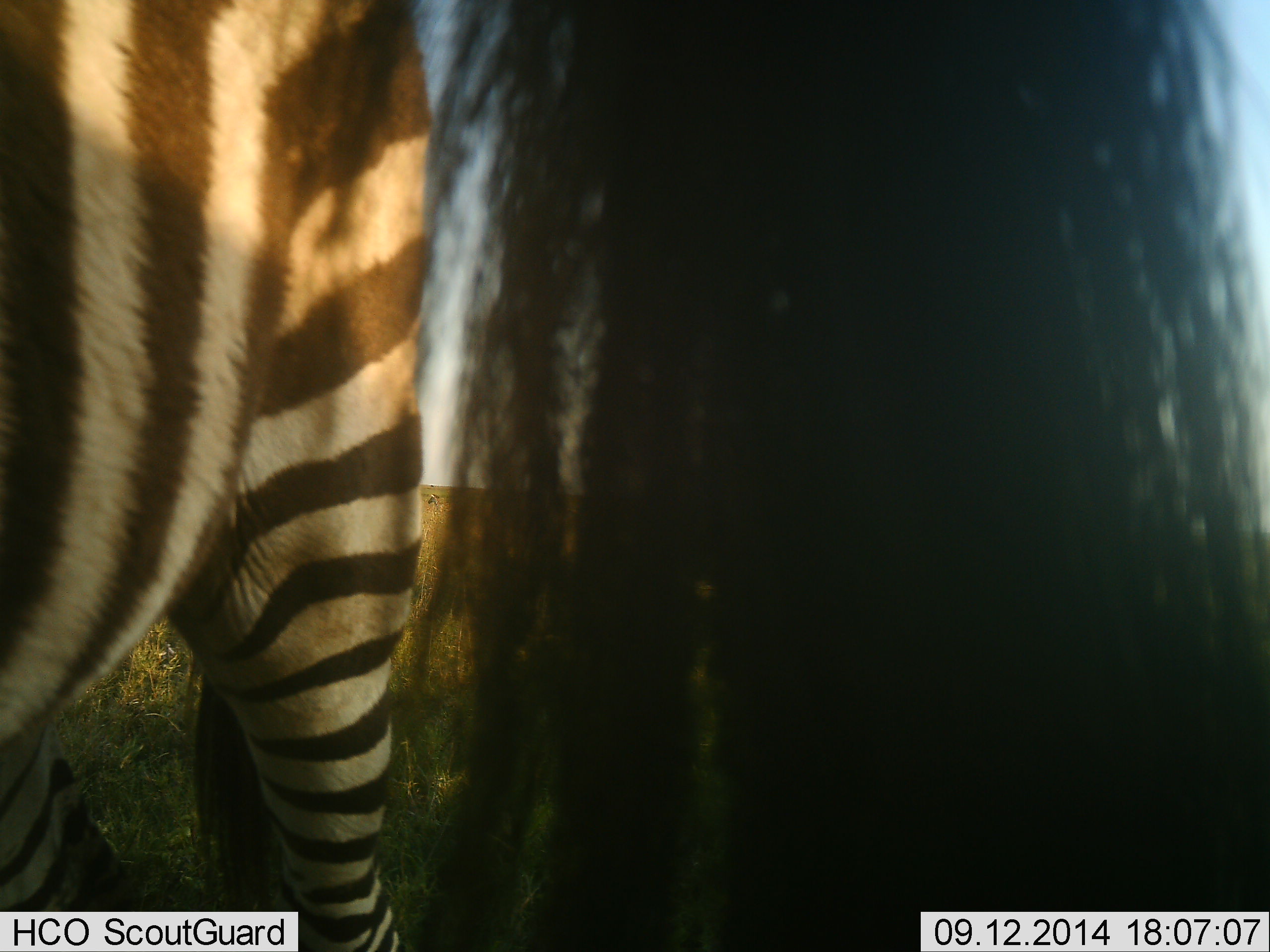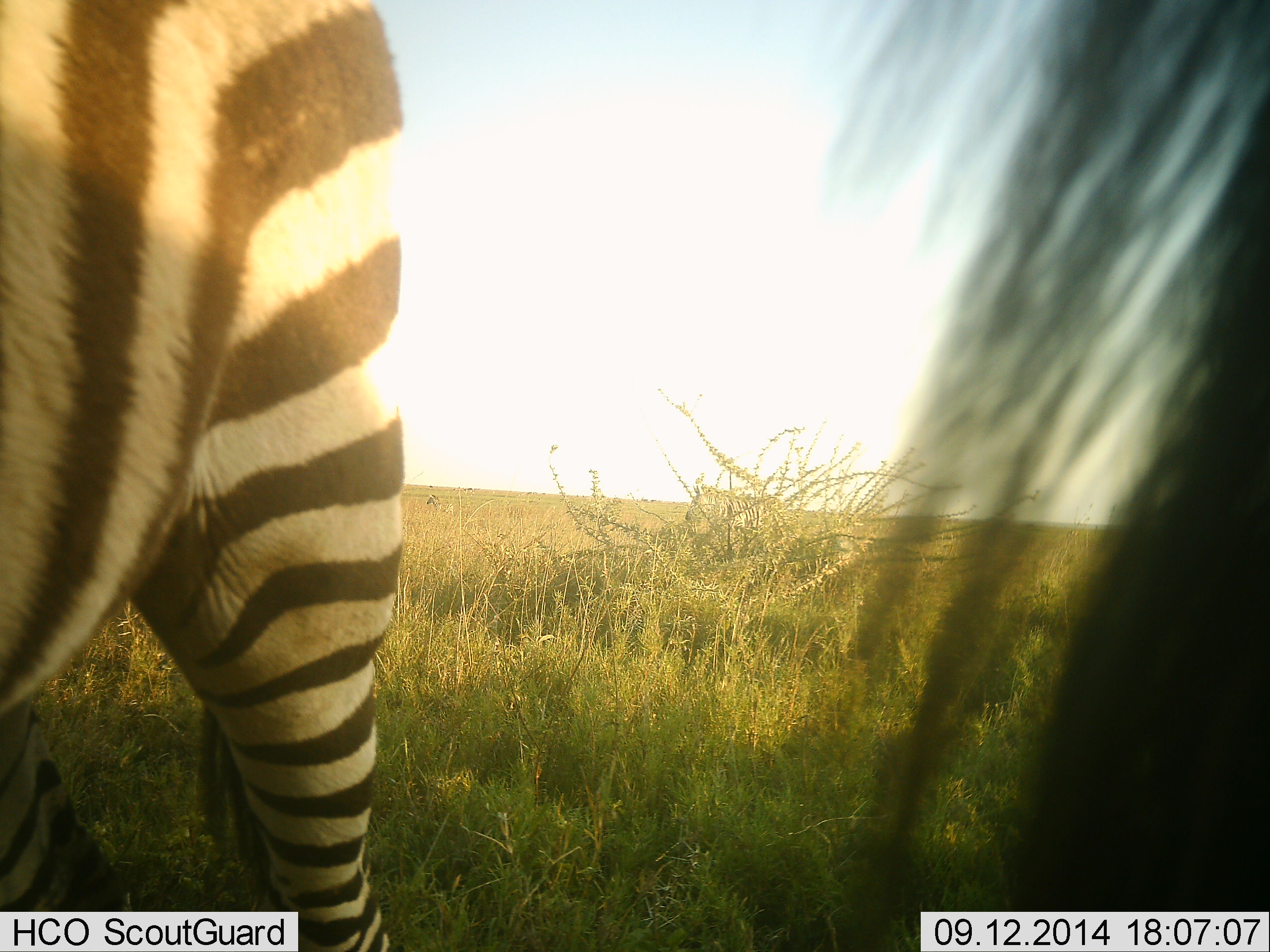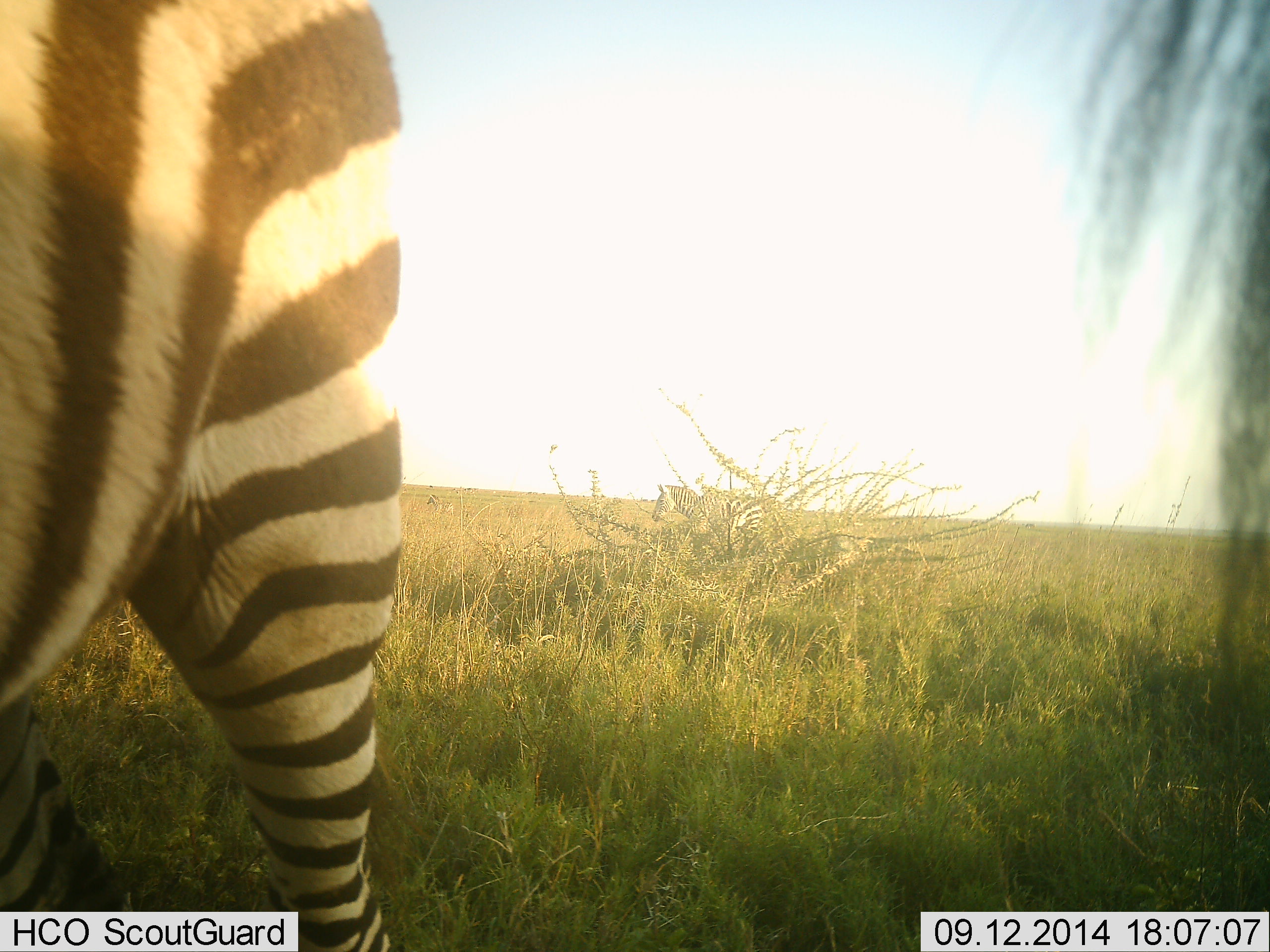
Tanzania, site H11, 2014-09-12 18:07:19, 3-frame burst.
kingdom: Animalia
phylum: Chordata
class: Mammalia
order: Perissodactyla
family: Equidae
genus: Equus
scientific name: Equus quagga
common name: plains zebra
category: zebra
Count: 2.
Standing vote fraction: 80%.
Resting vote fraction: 0%.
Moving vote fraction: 50%.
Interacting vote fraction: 0%.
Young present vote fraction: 0%.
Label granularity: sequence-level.